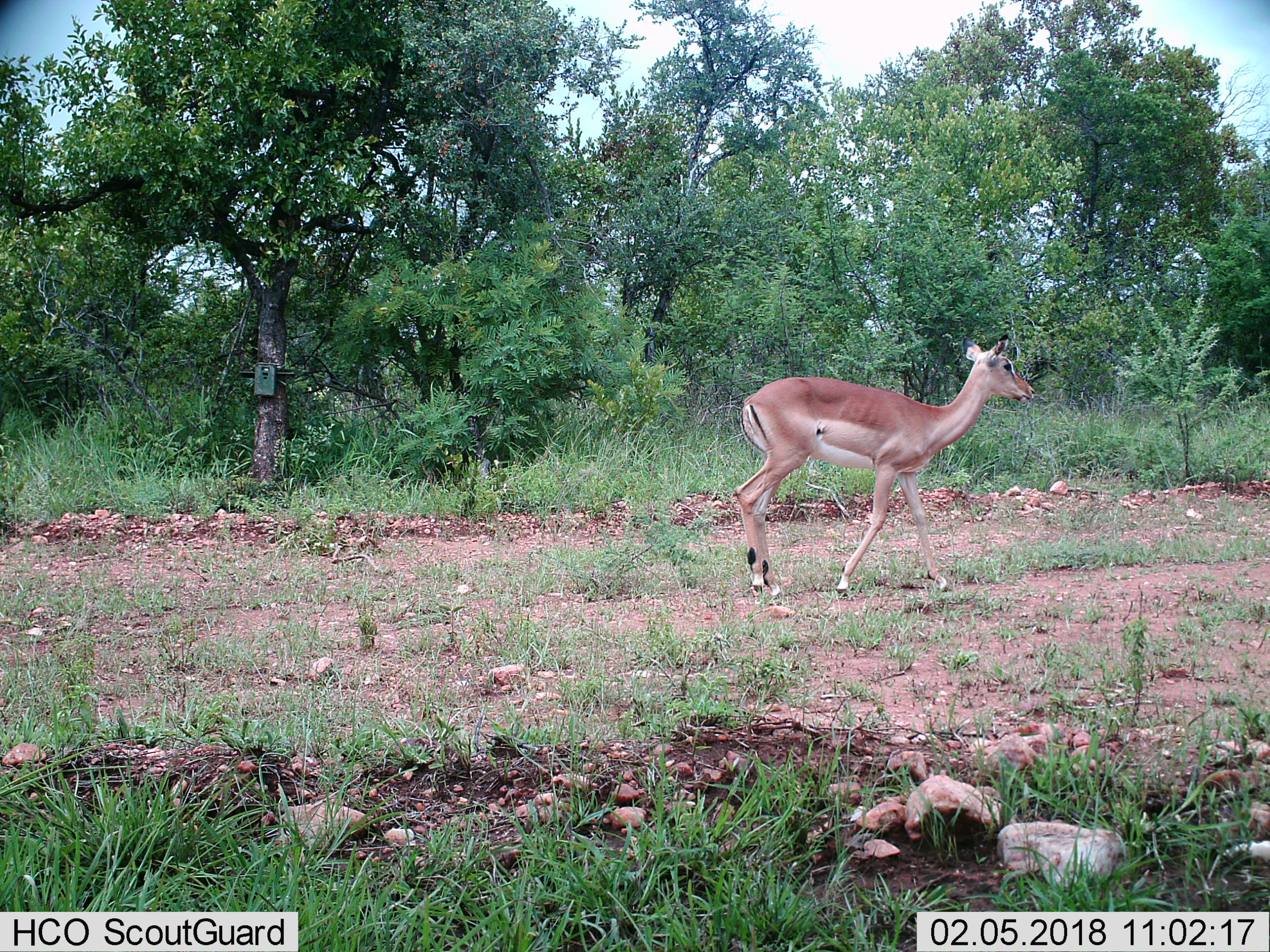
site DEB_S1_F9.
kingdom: Animalia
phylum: Chordata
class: Mammalia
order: Artiodactyla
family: Bovidae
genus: Aepyceros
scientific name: Aepyceros melampus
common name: impala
Impala (Aepyceros melampus), count 1. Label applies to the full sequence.